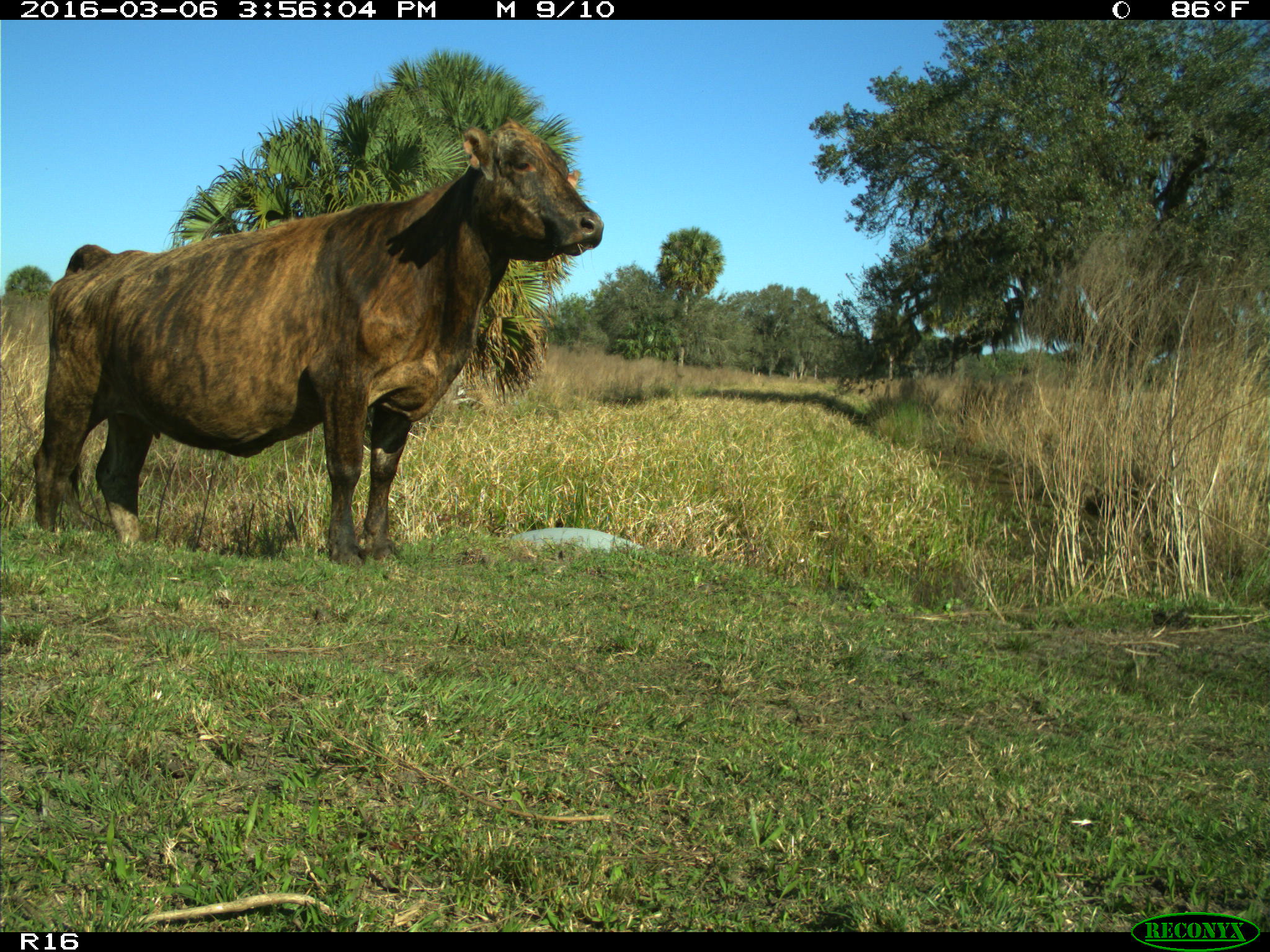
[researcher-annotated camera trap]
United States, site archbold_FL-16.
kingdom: Animalia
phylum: Chordata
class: Mammalia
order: Artiodactyla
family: Bovidae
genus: Bos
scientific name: Bos taurus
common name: domestic cow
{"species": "Bos taurus (domestic cow)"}